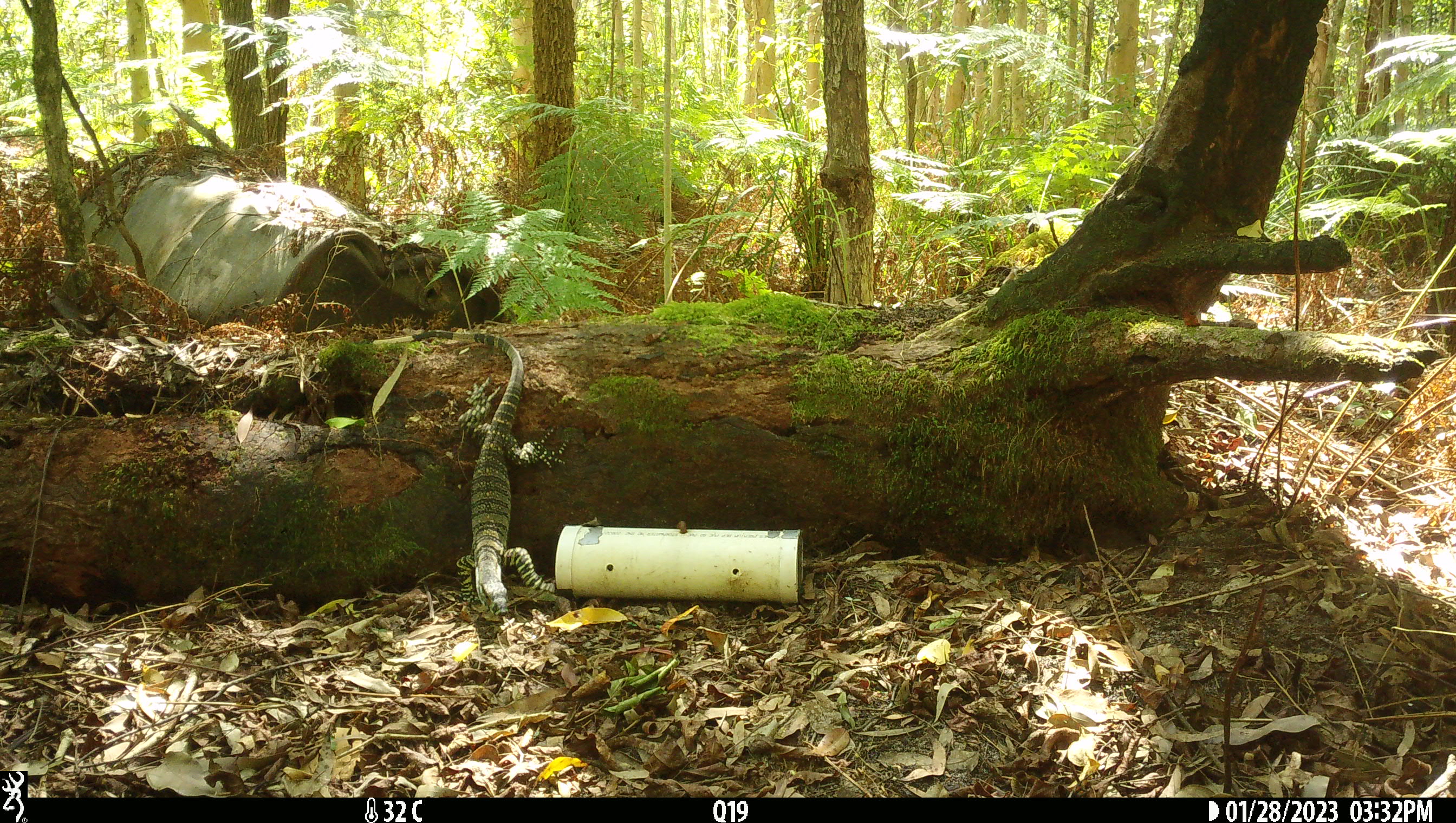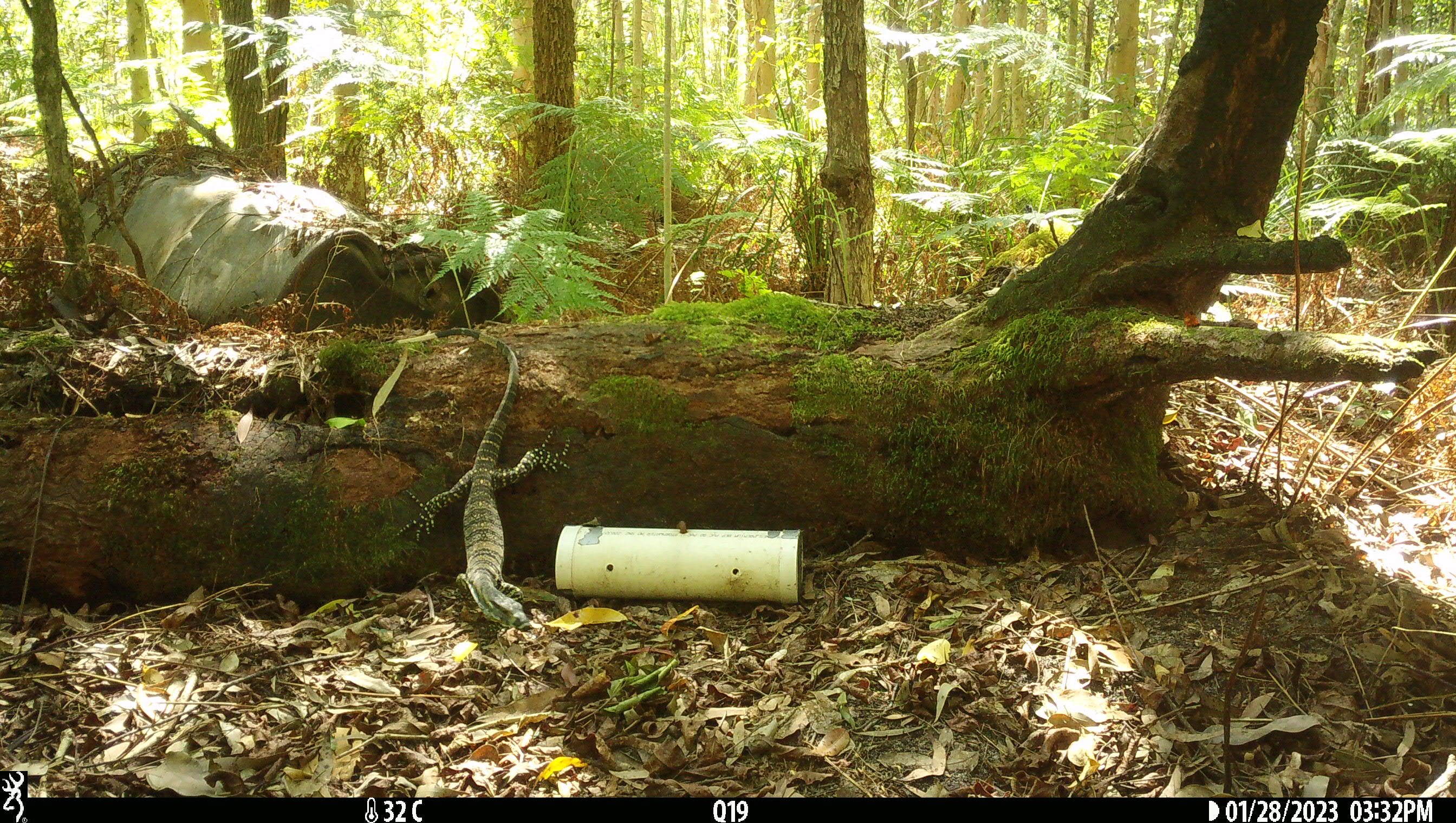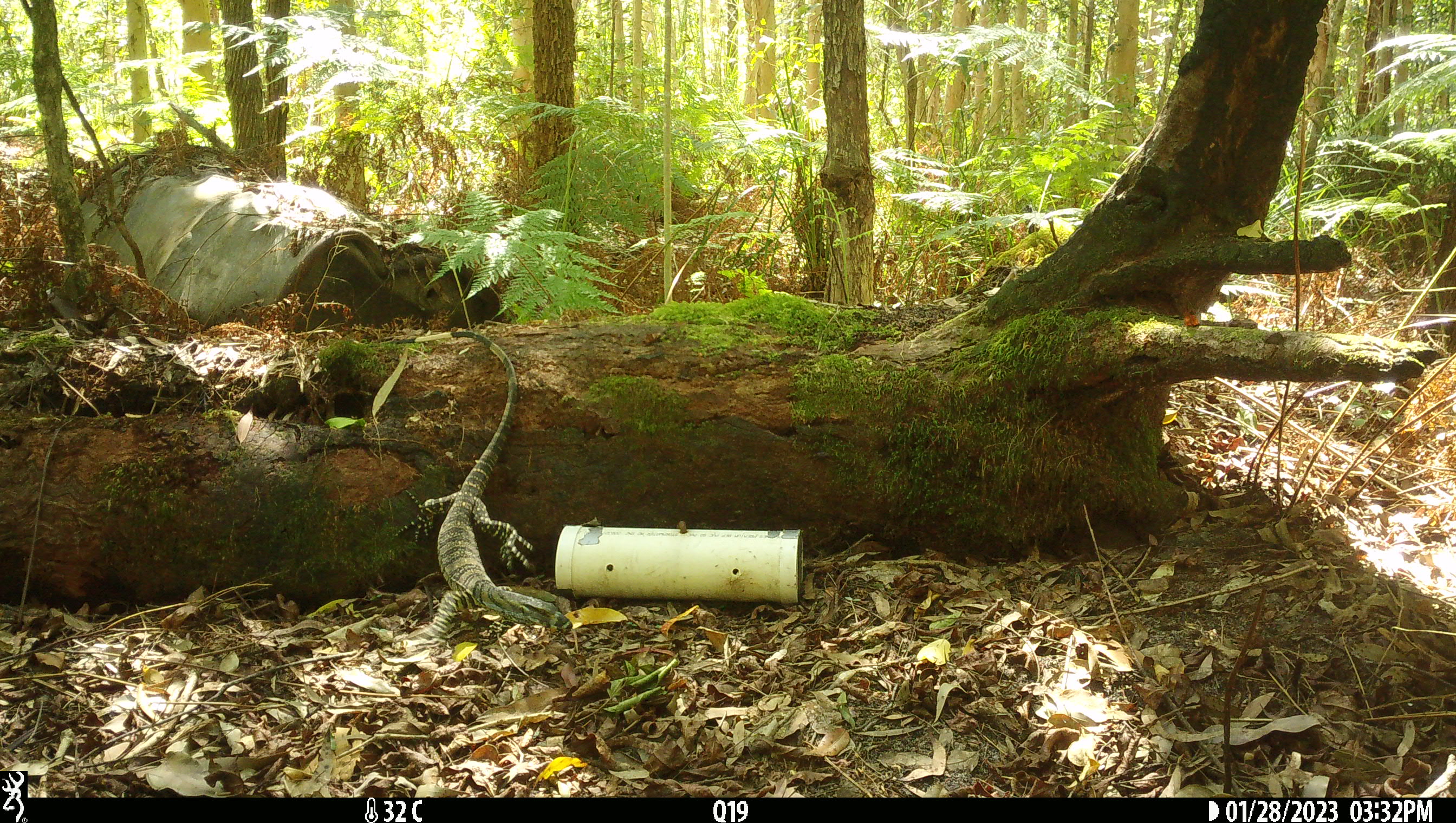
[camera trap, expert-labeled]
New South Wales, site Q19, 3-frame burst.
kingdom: Animalia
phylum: Chordata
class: Reptilia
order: Squamata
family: Varanidae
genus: Varanus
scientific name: Varanus varius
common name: lace monitor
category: goanna